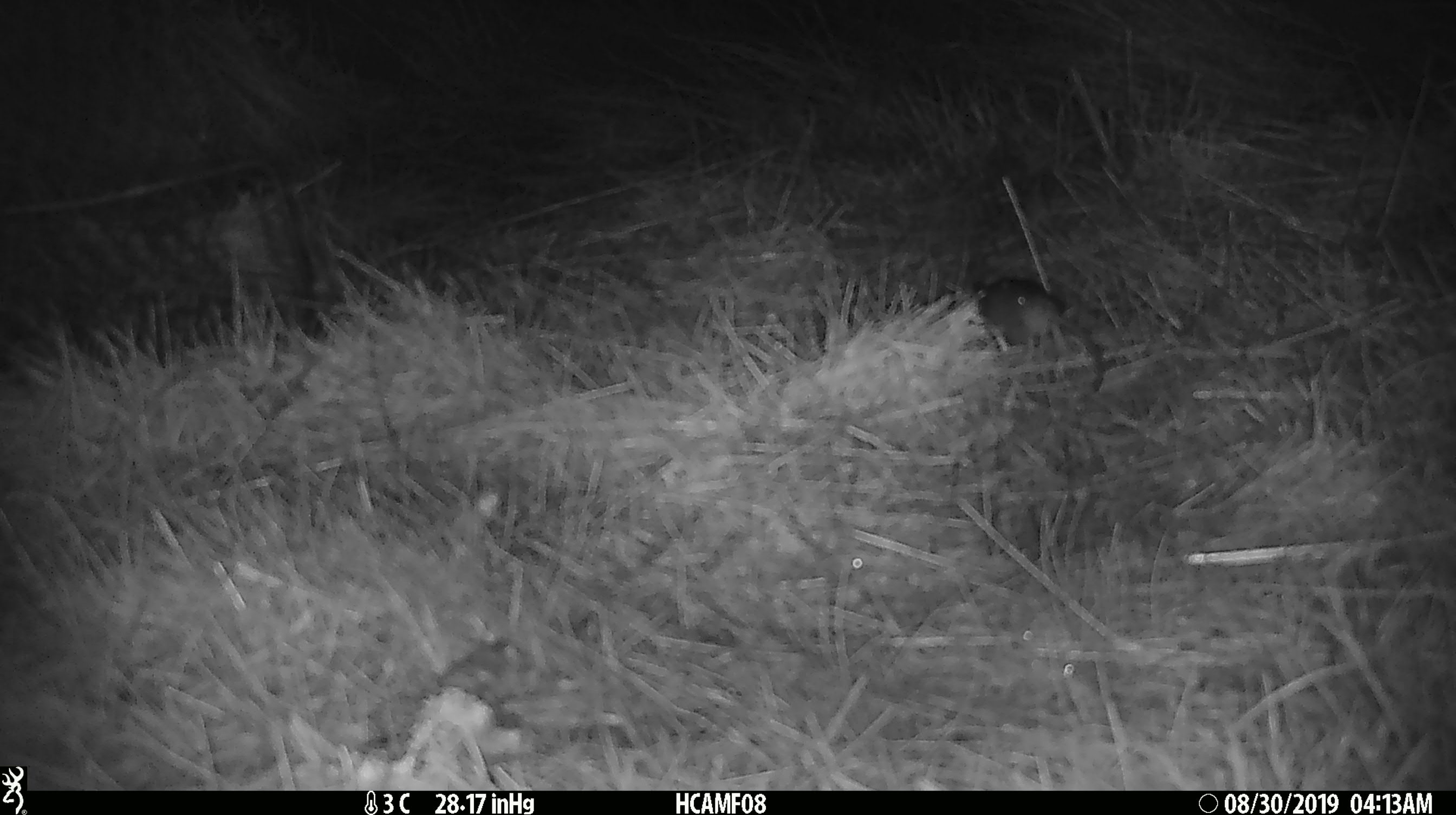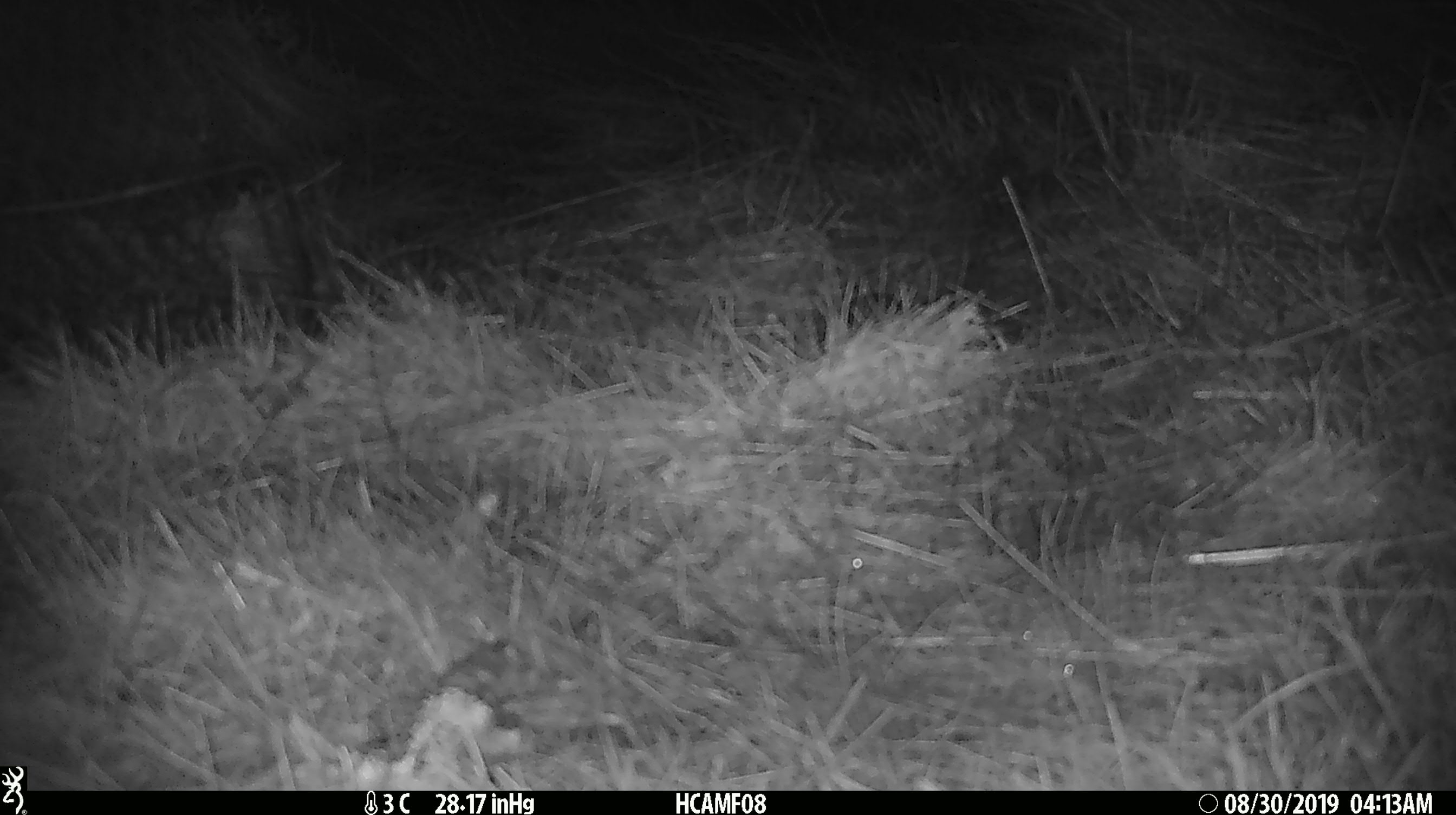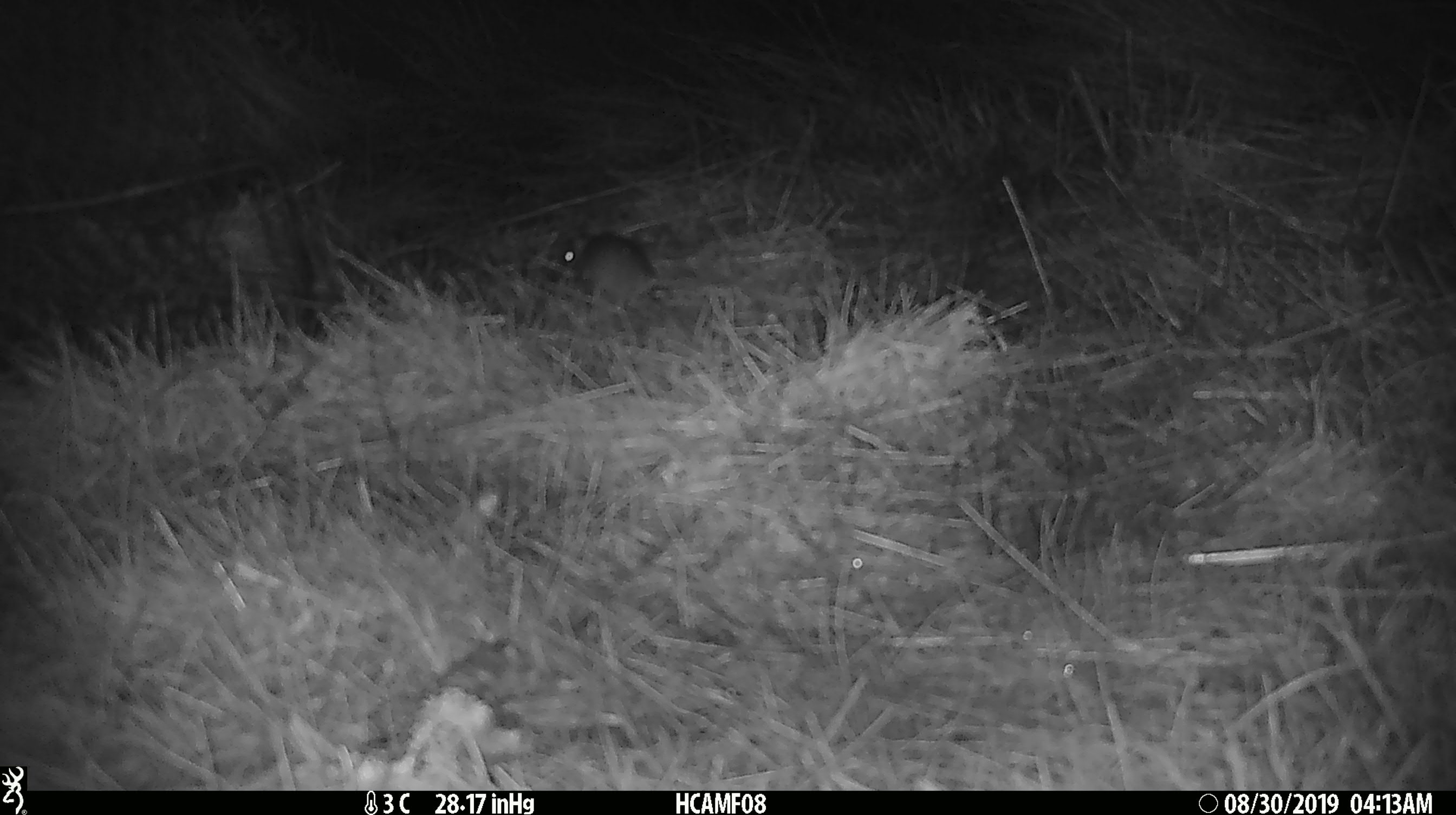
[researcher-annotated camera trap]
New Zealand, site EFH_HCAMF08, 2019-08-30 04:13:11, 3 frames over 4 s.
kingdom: Animalia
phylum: Chordata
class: Mammalia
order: Rodentia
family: Muridae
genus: Mus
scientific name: Mus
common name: mouse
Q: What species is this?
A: Mouse (Mus).